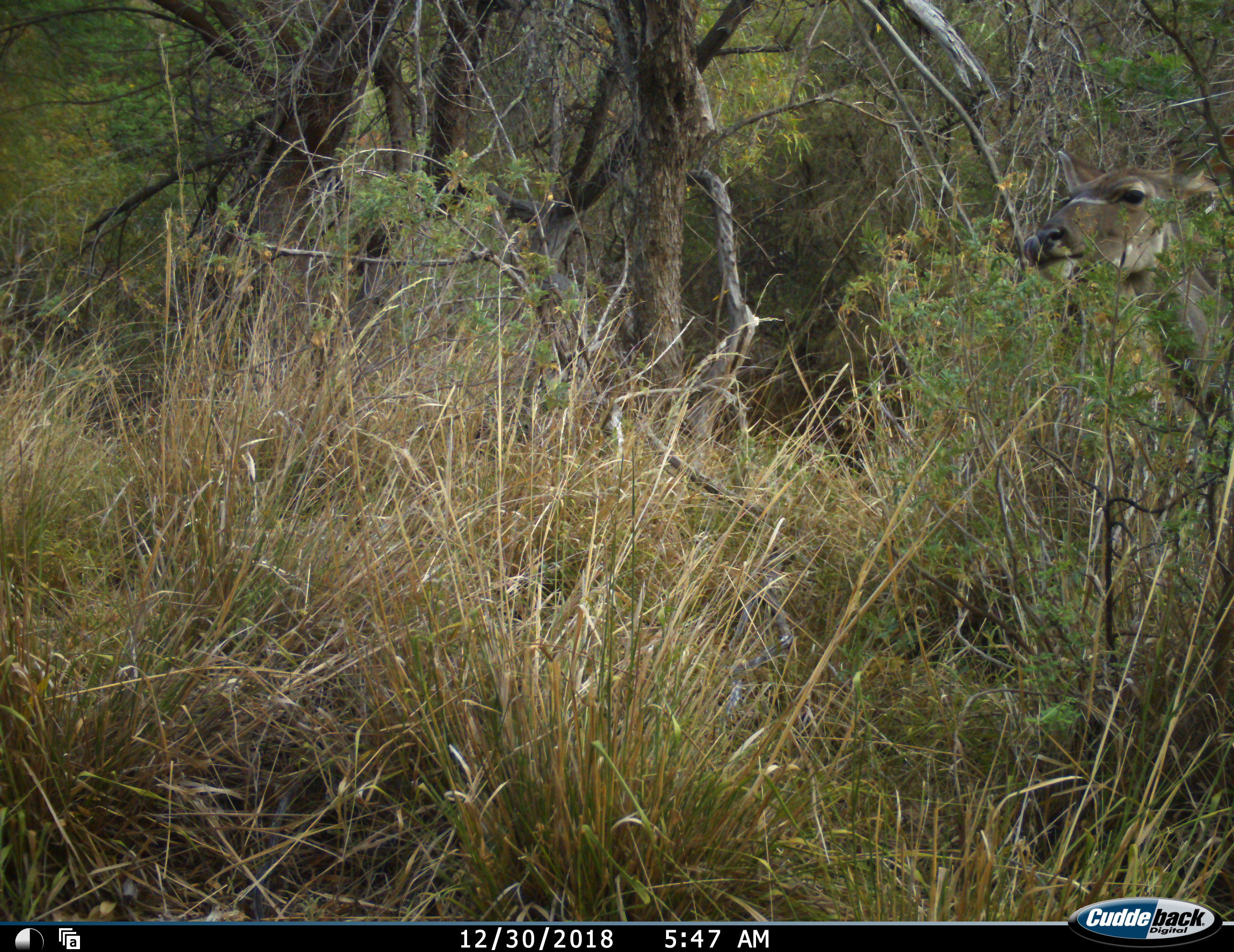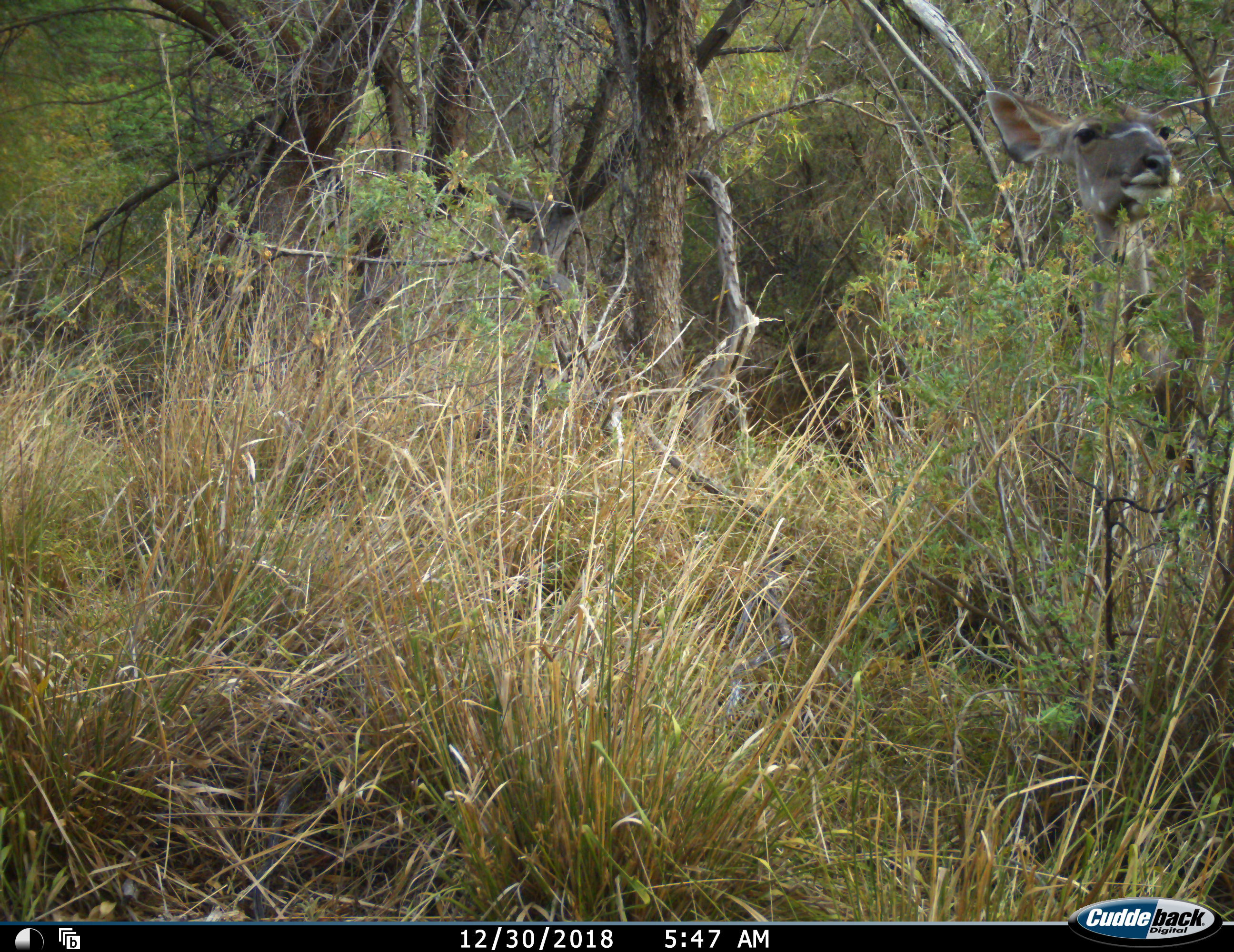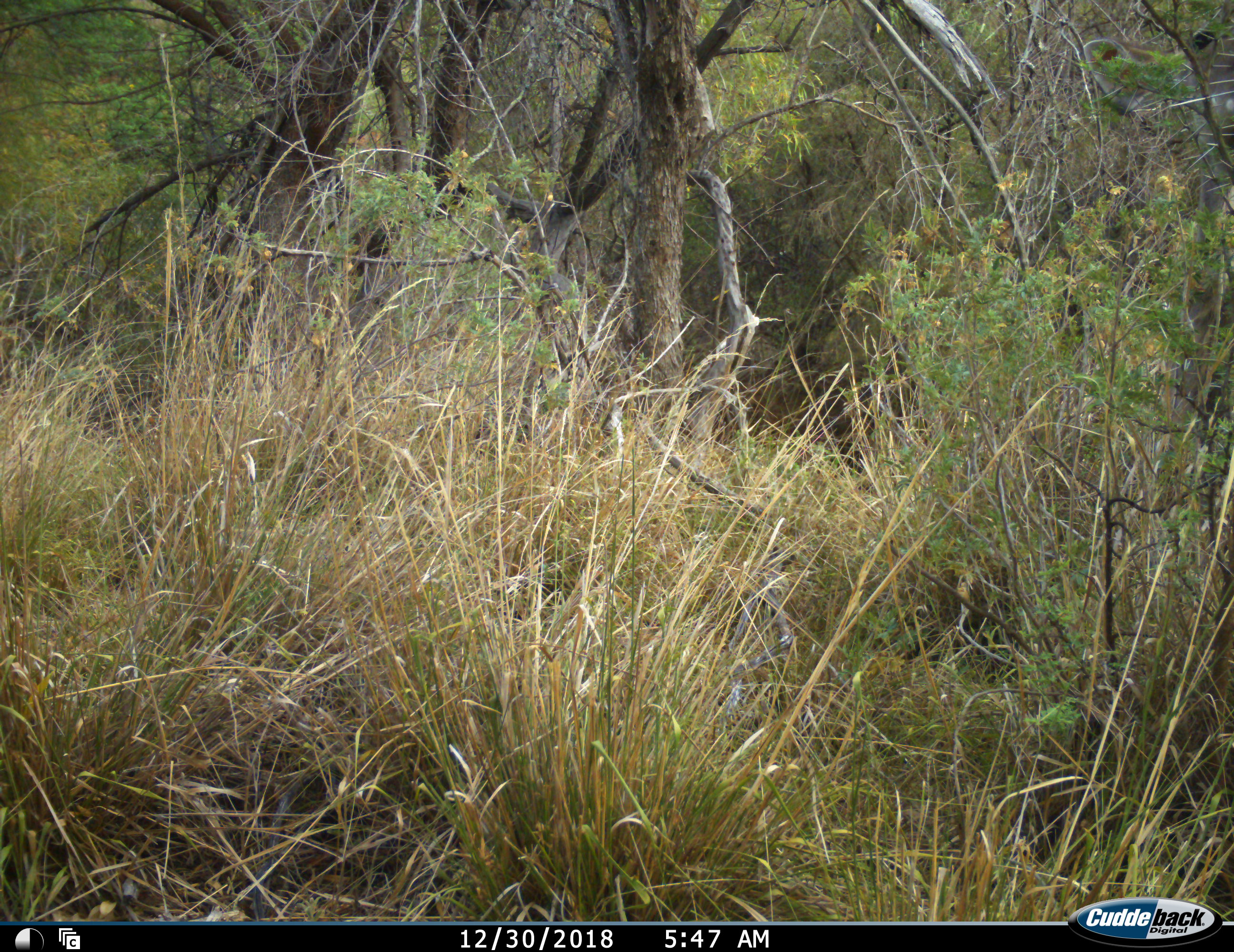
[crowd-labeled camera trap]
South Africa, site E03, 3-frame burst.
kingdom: Animalia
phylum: Chordata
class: Mammalia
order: Artiodactyla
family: Bovidae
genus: Tragelaphus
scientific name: Tragelaphus strepsiceros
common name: greater kudu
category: kudu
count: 1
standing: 50%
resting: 0%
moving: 20%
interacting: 0%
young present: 10%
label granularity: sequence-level